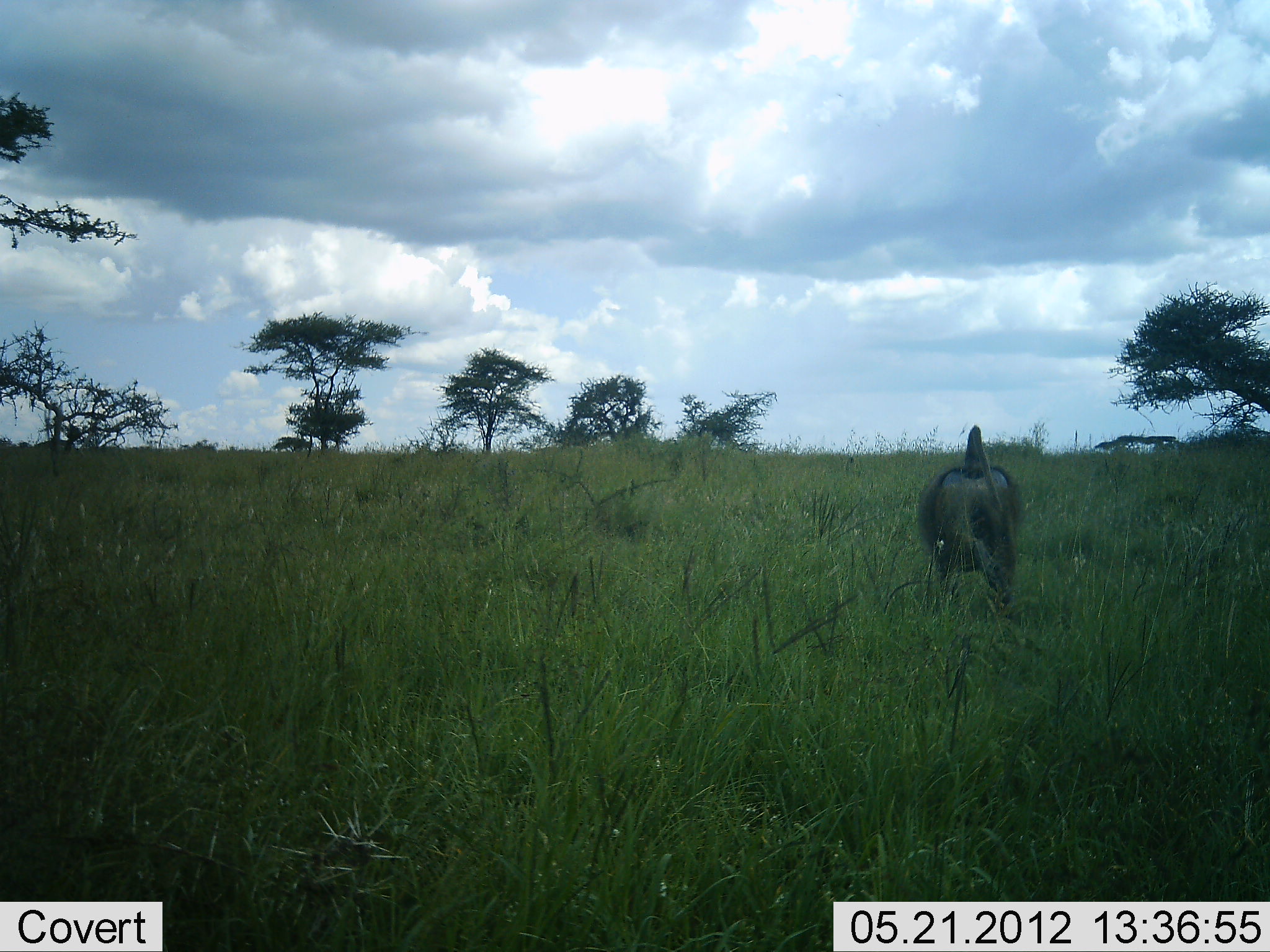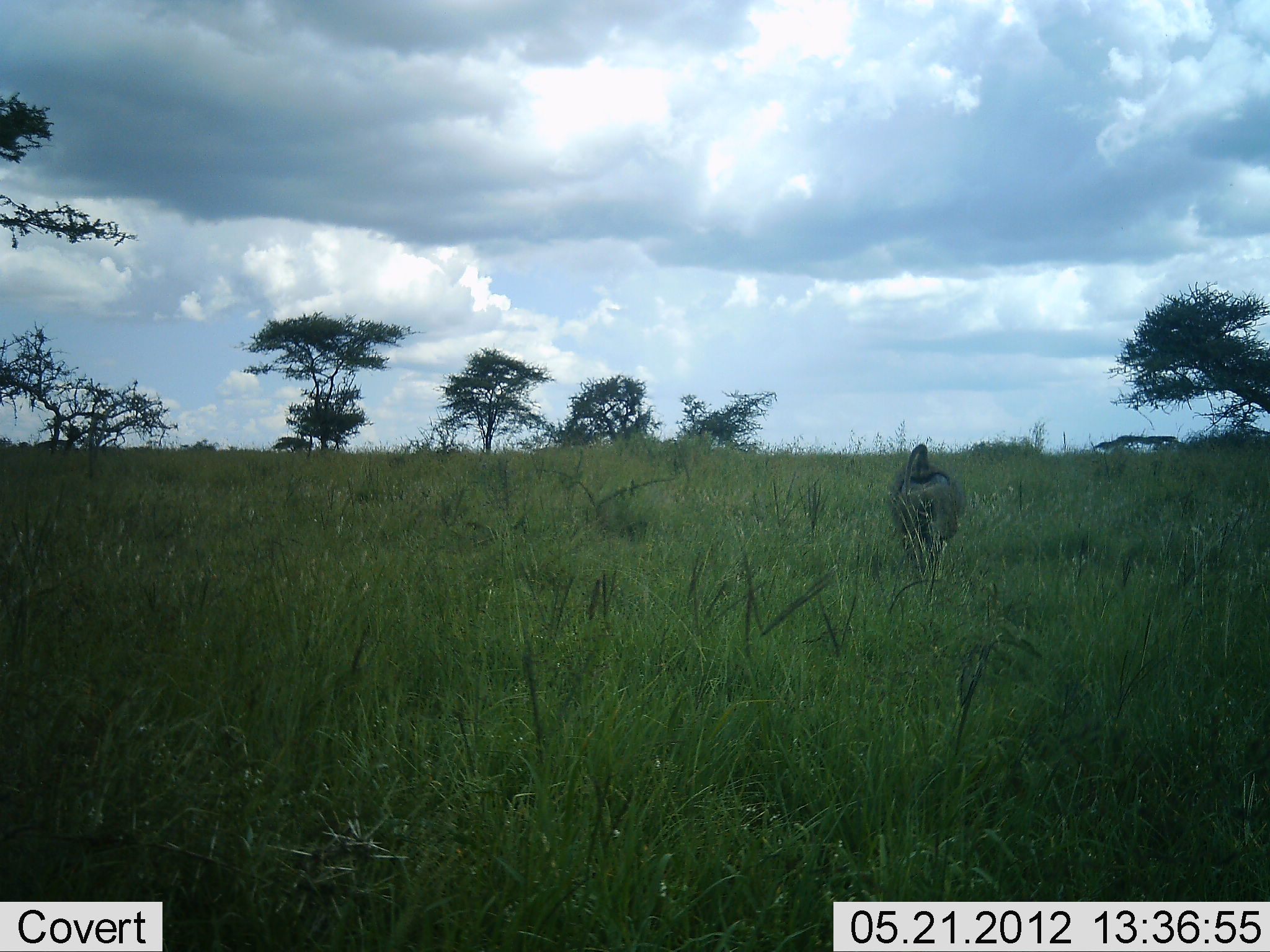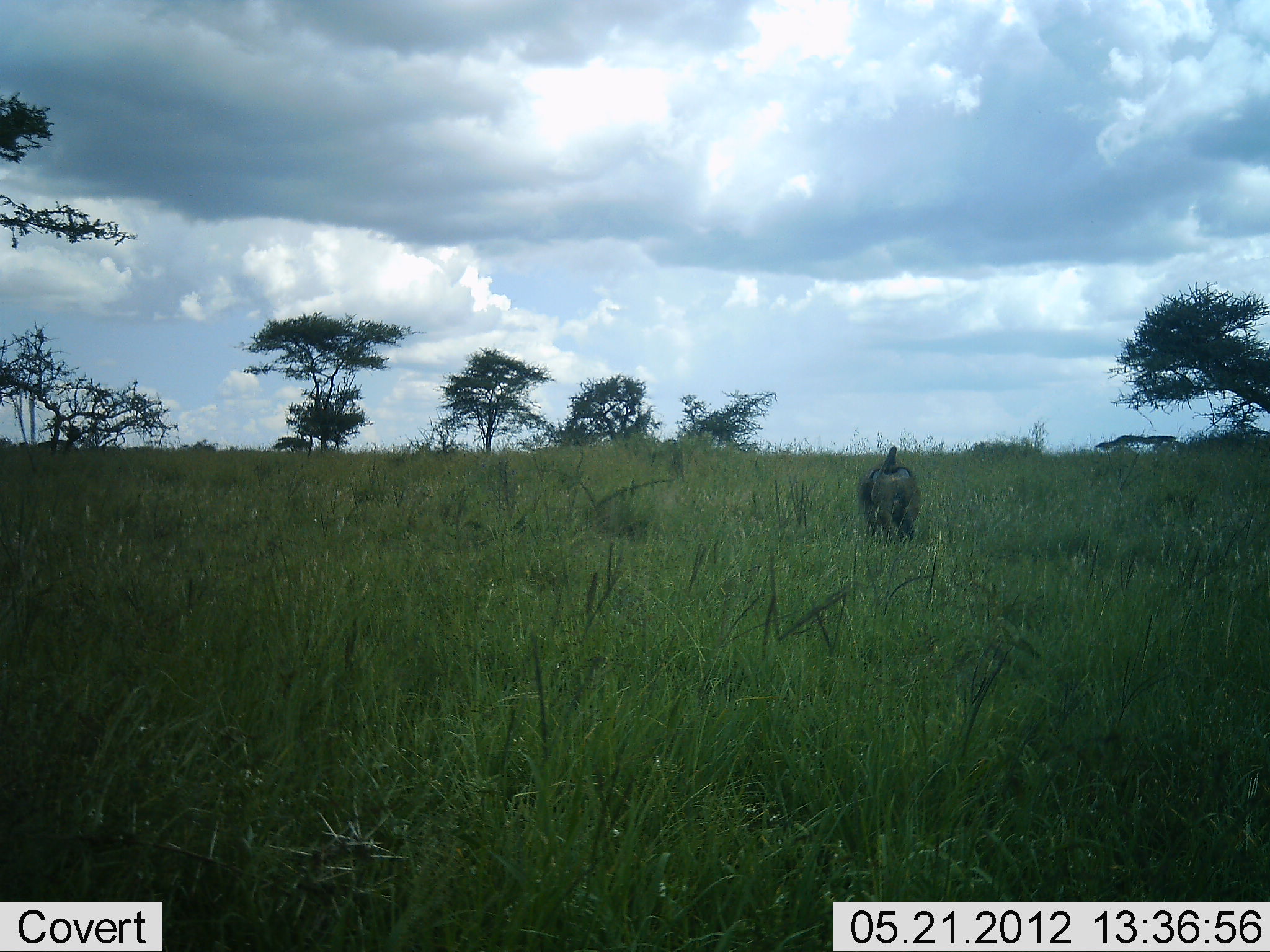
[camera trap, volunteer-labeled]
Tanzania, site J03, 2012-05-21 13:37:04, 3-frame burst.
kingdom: Animalia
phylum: Chordata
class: Mammalia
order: Primates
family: Cercopithecidae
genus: Papio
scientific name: Papio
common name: baboon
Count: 1.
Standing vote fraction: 0%.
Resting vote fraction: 0%.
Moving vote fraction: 100%.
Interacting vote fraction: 0%.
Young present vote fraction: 0%.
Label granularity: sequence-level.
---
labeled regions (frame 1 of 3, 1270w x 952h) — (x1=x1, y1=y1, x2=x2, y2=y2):
animal: (x1=920, y1=418, x2=1022, y2=620)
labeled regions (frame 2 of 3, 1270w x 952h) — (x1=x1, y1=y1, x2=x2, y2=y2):
animal: (x1=891, y1=440, x2=964, y2=587)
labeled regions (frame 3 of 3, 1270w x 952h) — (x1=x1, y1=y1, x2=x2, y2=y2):
animal: (x1=858, y1=443, x2=923, y2=543)